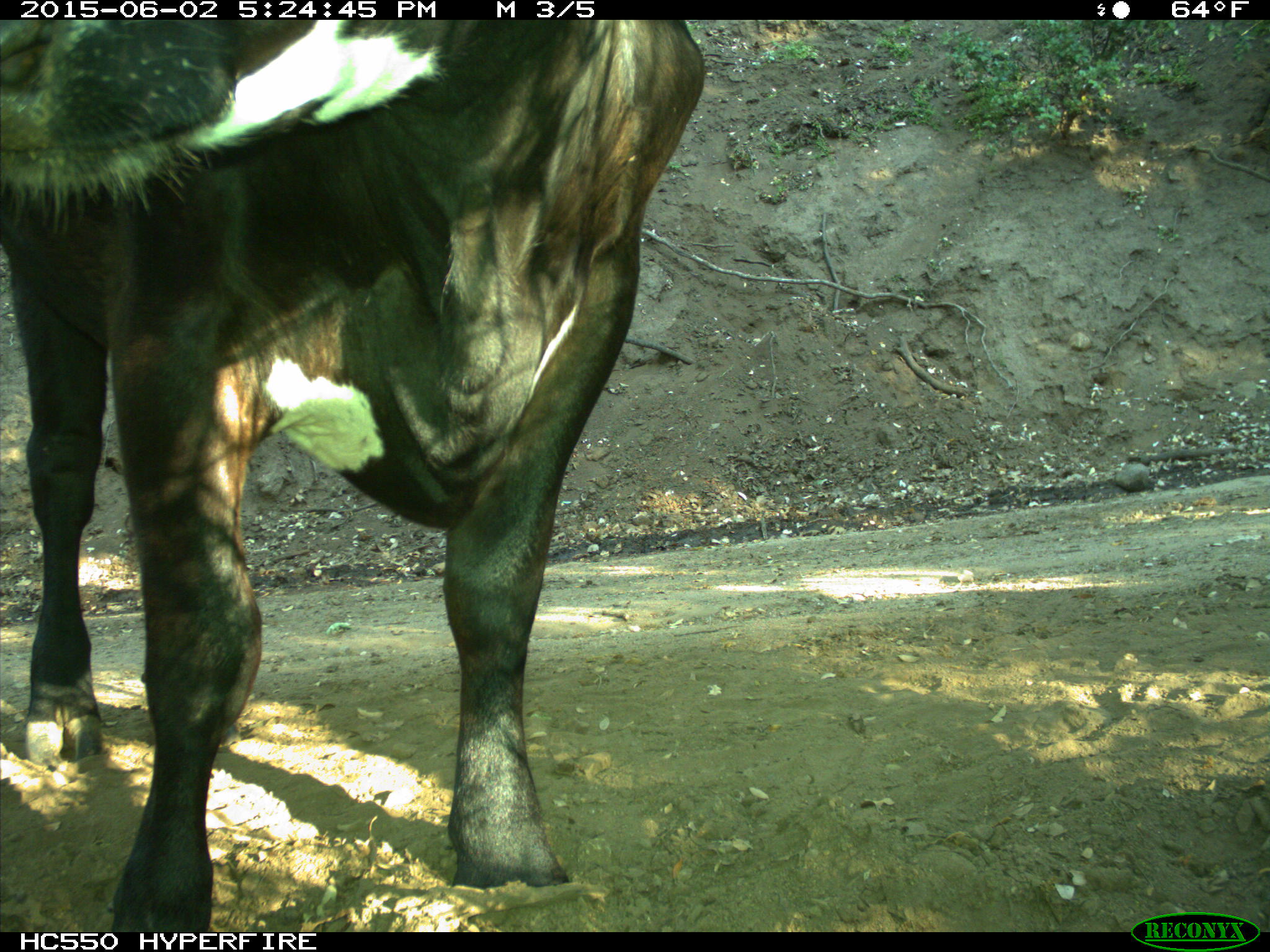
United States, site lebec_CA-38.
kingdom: Animalia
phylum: Chordata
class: Mammalia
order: Artiodactyla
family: Bovidae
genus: Bos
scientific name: Bos taurus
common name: domestic cow